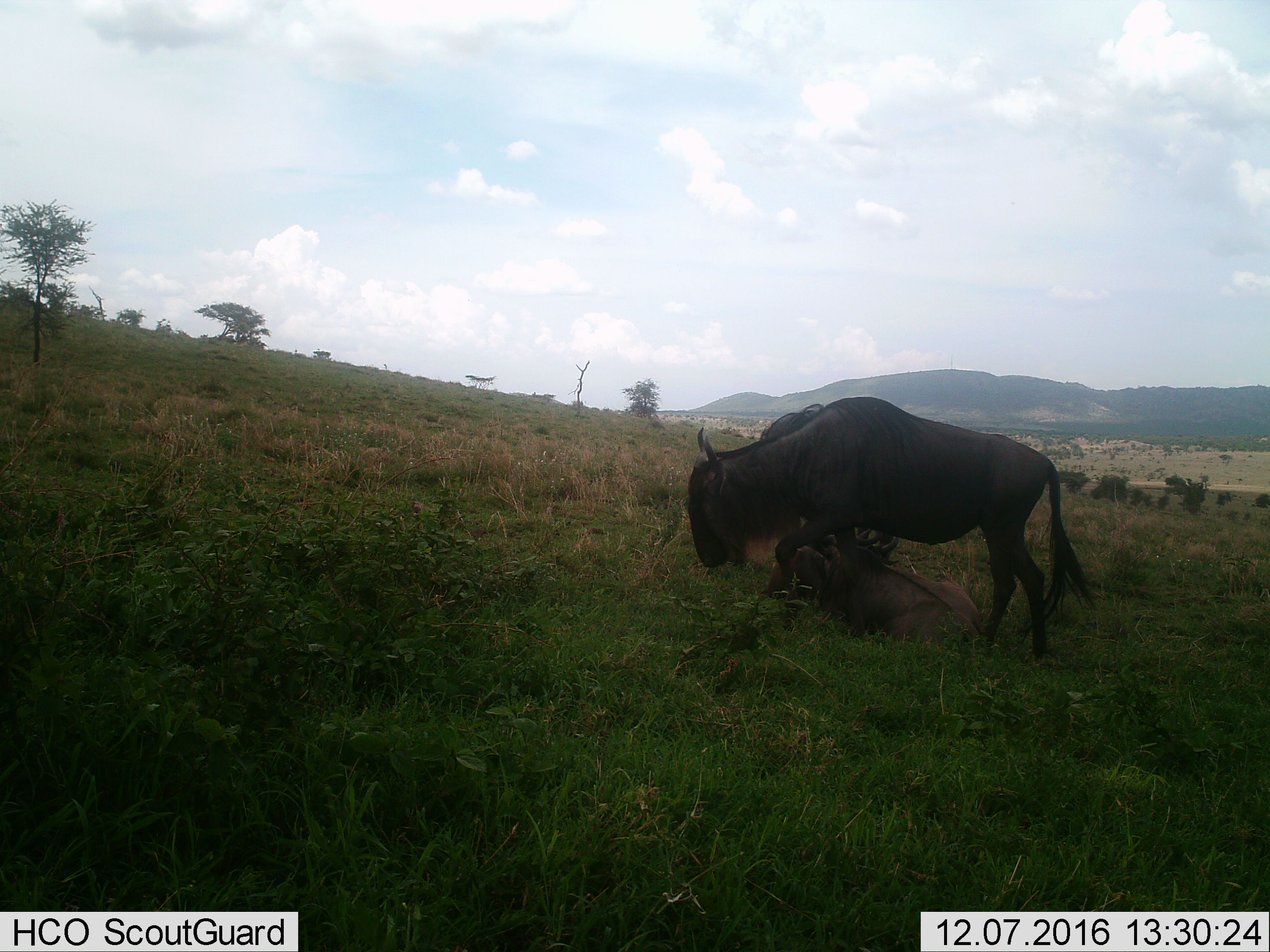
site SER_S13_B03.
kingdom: Animalia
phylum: Chordata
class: Mammalia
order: Artiodactyla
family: Bovidae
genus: Connochaetes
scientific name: Connochaetes taurinus taurinus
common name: blue wildebeest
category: wildebeestblue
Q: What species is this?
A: Wildebeestblue (blue wildebeest) (Connochaetes taurinus taurinus).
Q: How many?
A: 3.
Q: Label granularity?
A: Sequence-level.